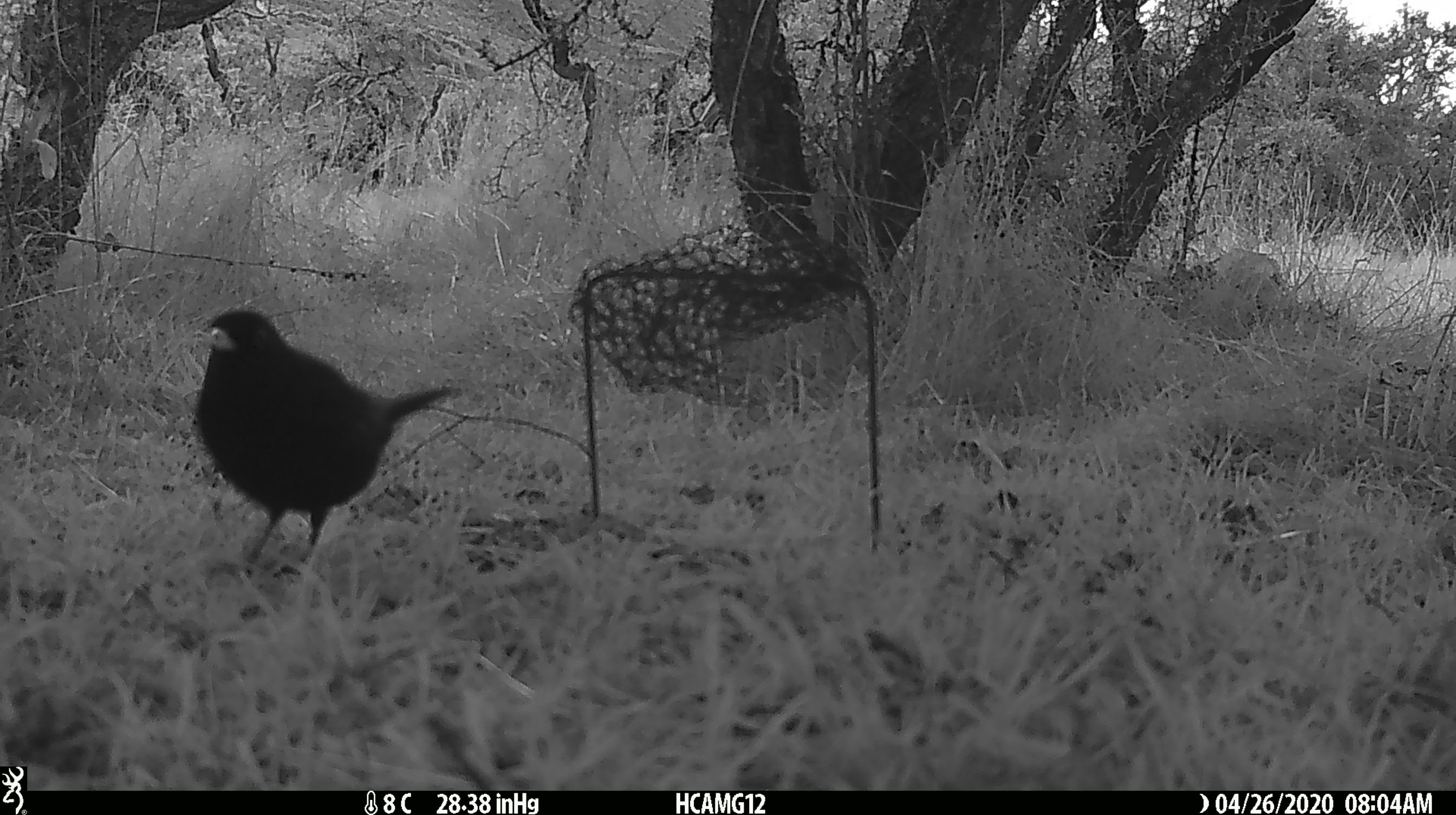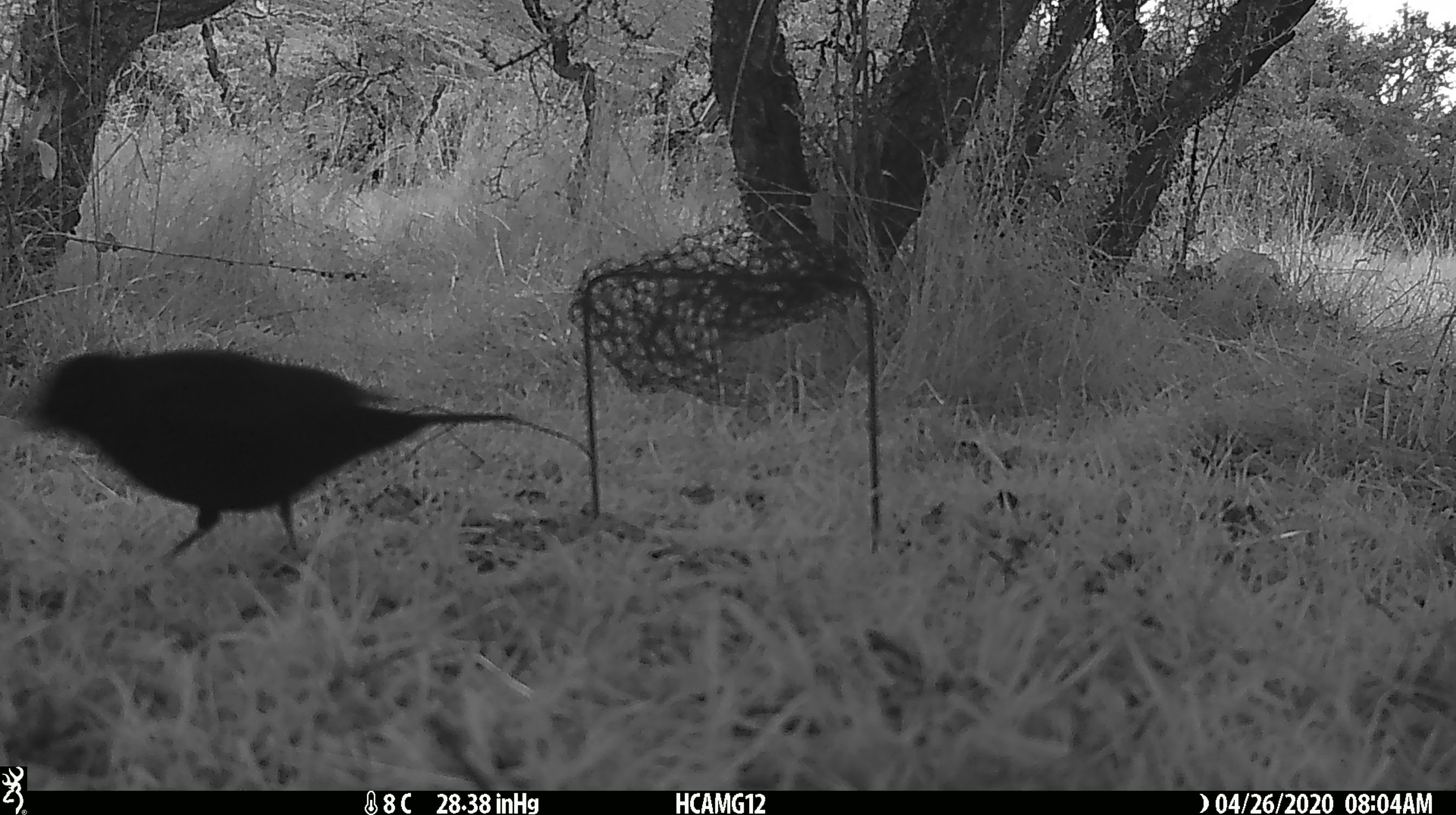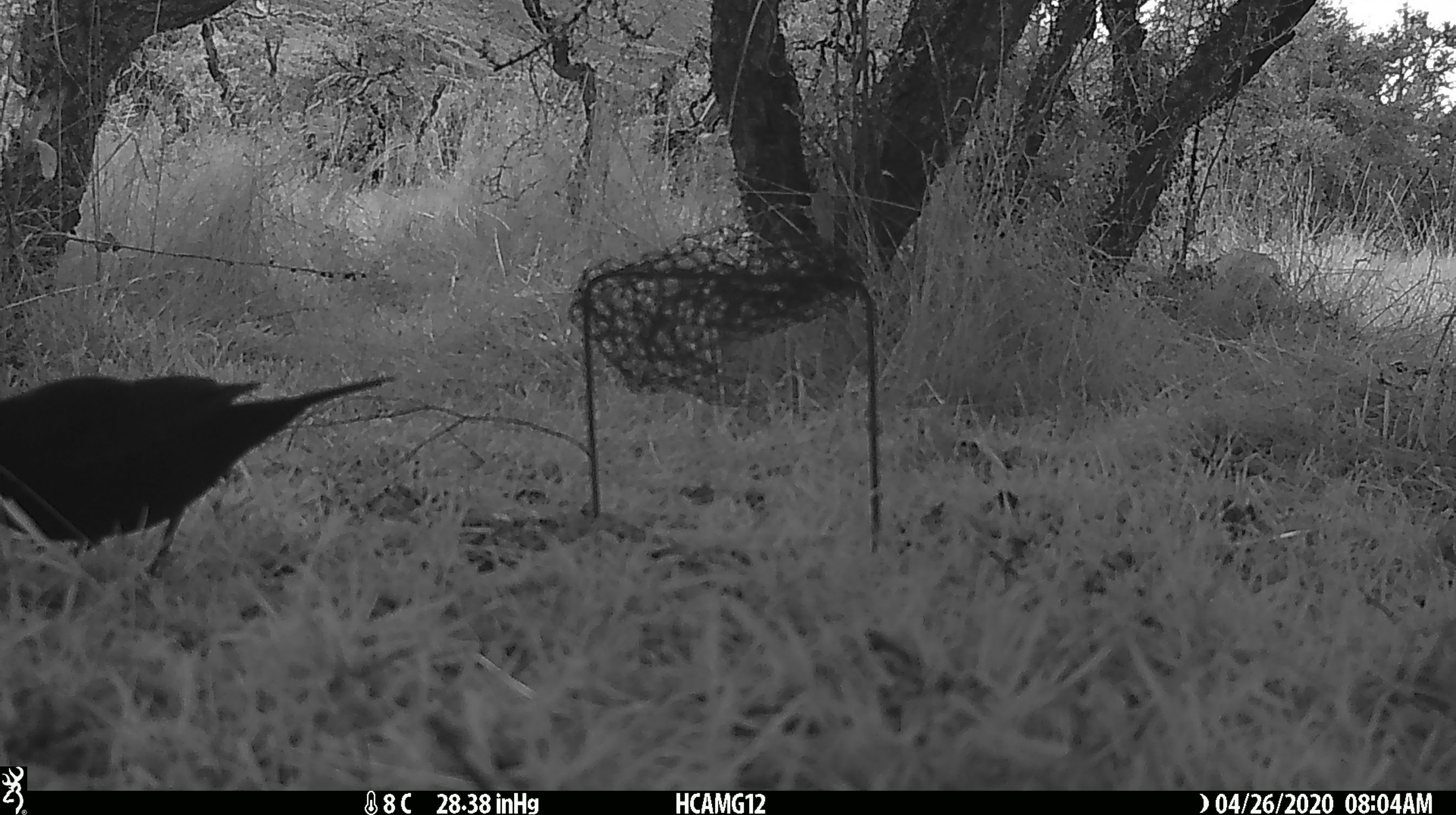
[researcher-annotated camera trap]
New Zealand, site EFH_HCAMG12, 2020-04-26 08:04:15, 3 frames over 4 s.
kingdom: Animalia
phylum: Chordata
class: Aves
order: Passeriformes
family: Turdidae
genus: Turdus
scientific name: Turdus merula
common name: eurasian blackbird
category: blackbird